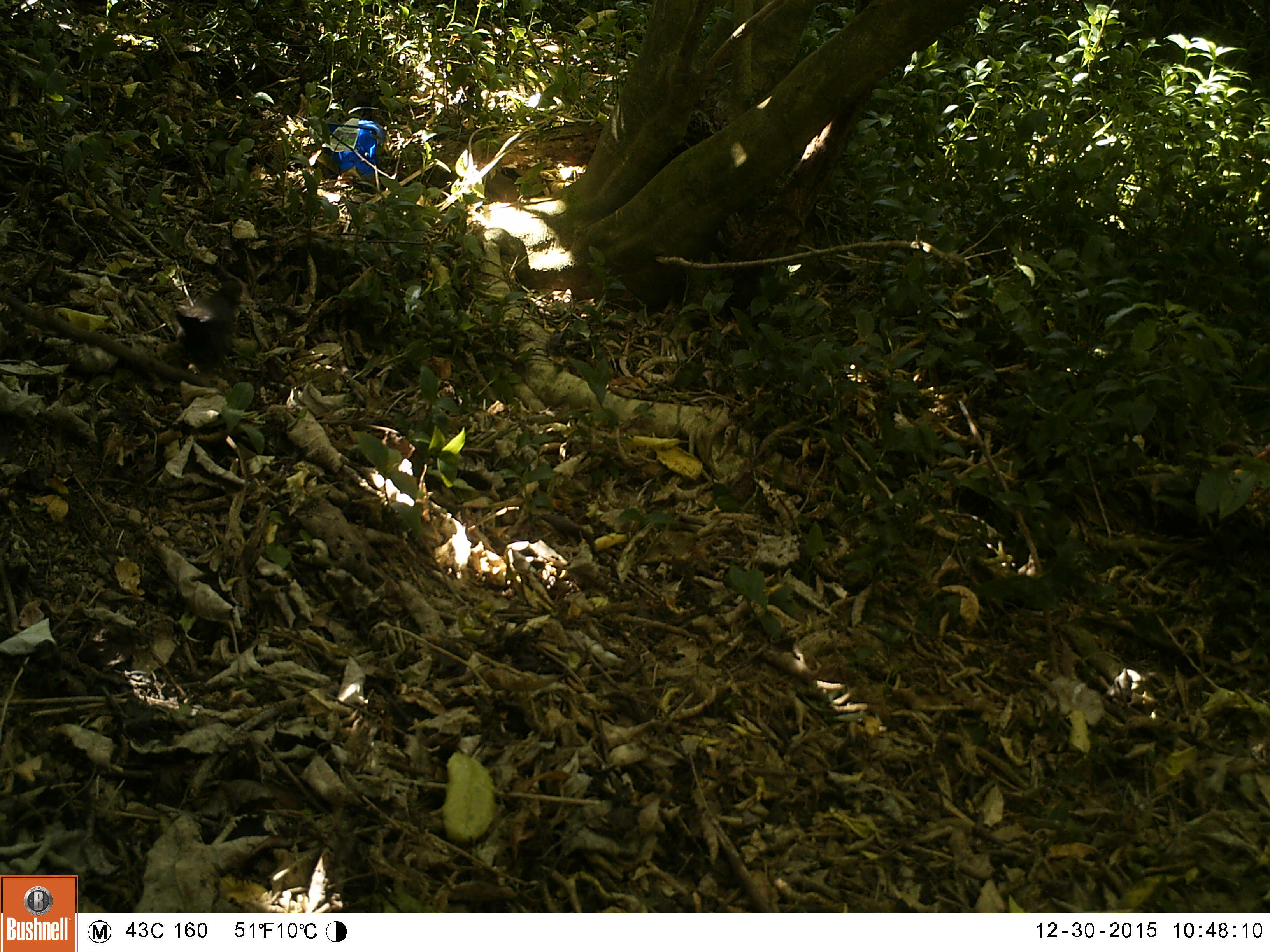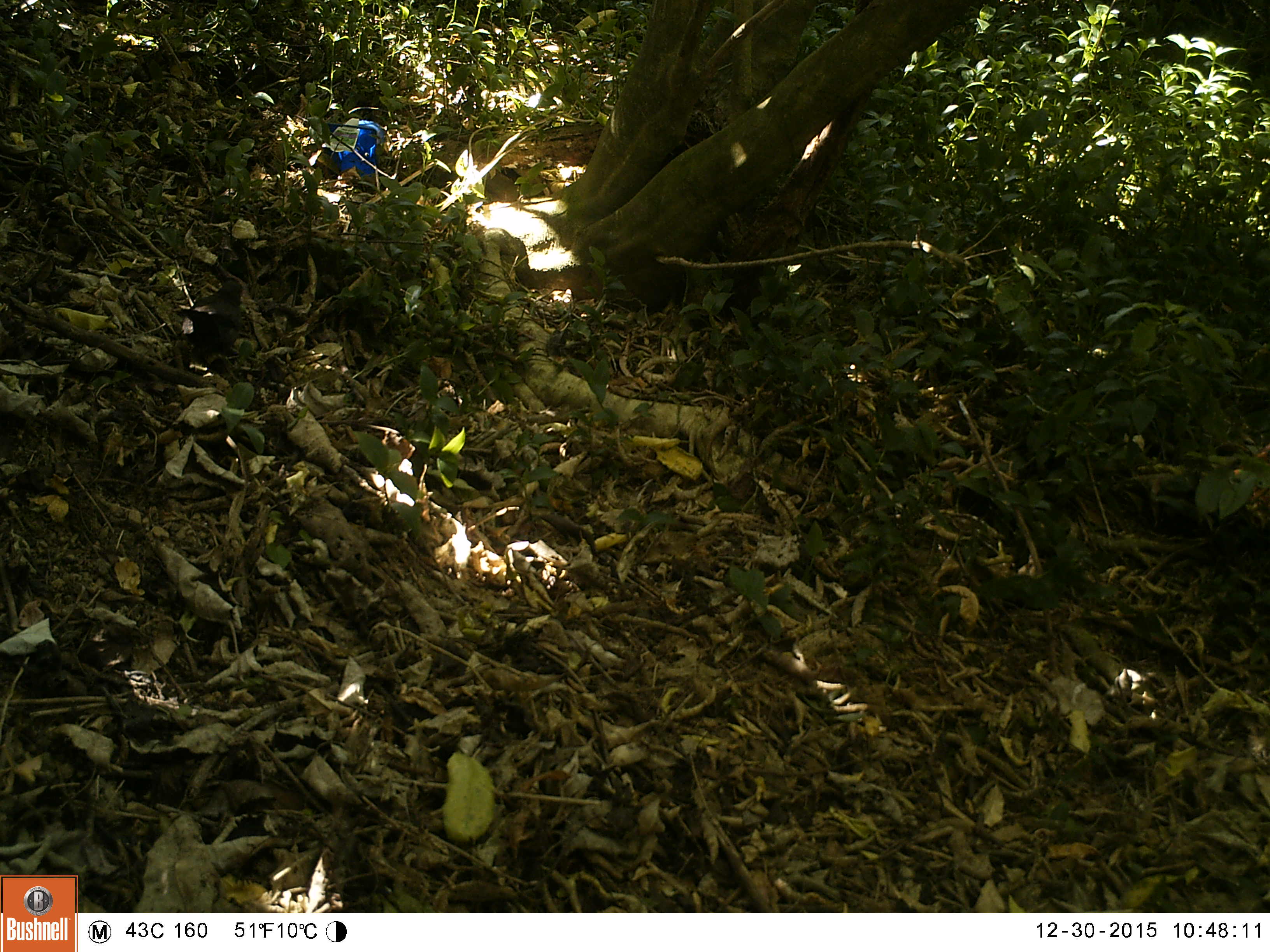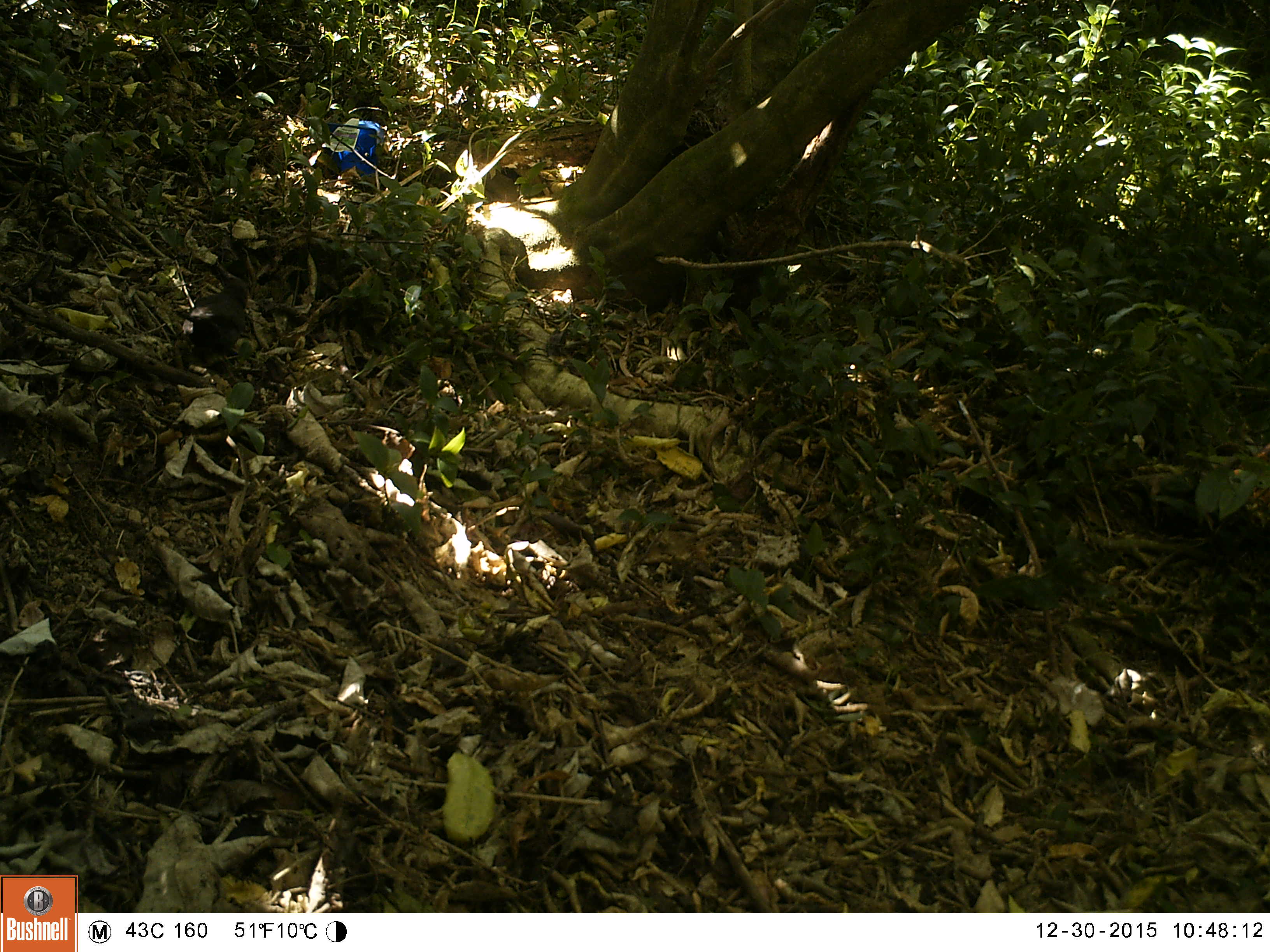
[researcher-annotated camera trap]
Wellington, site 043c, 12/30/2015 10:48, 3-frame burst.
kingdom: Animalia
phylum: Chordata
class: Aves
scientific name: Aves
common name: bird